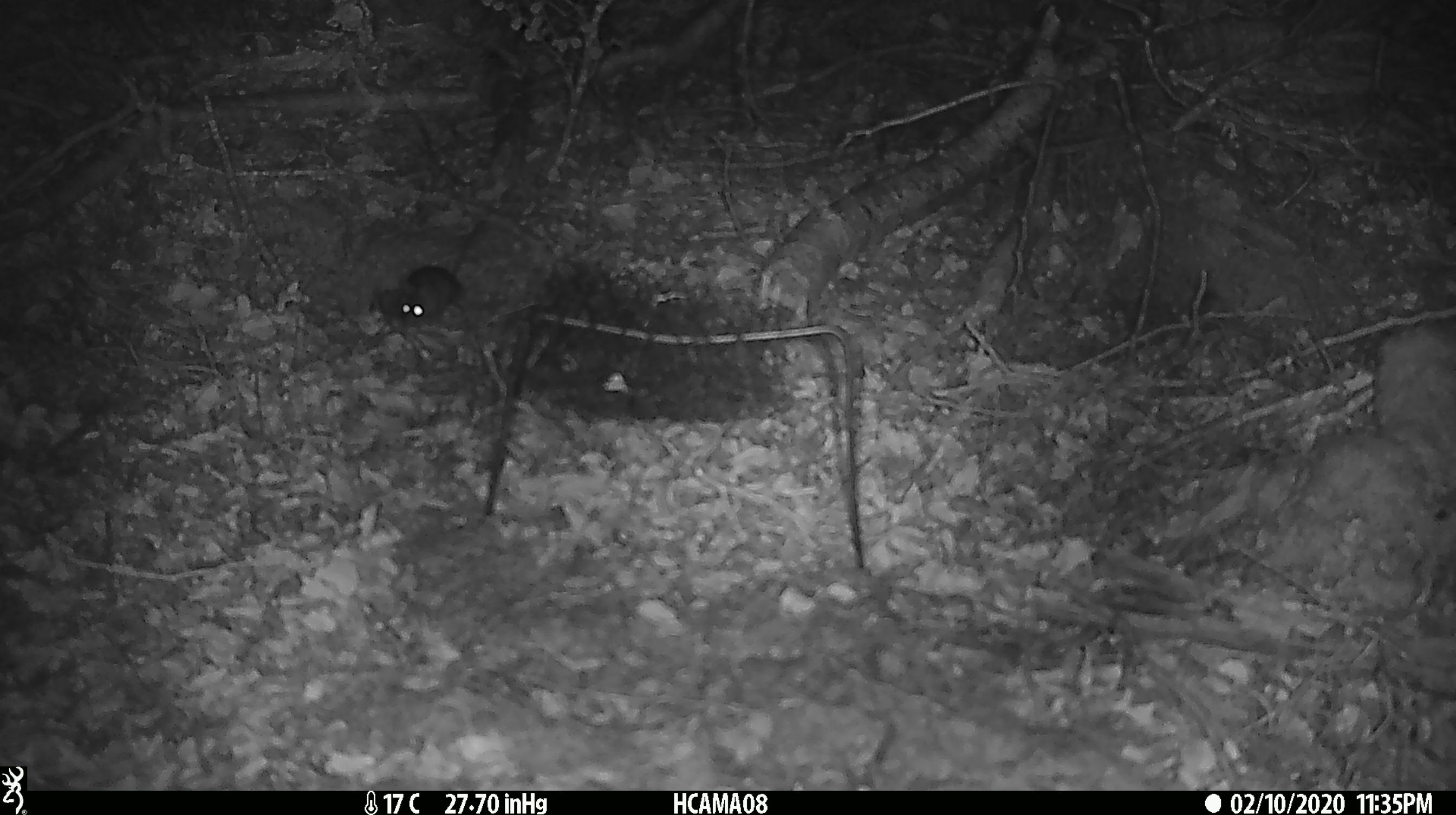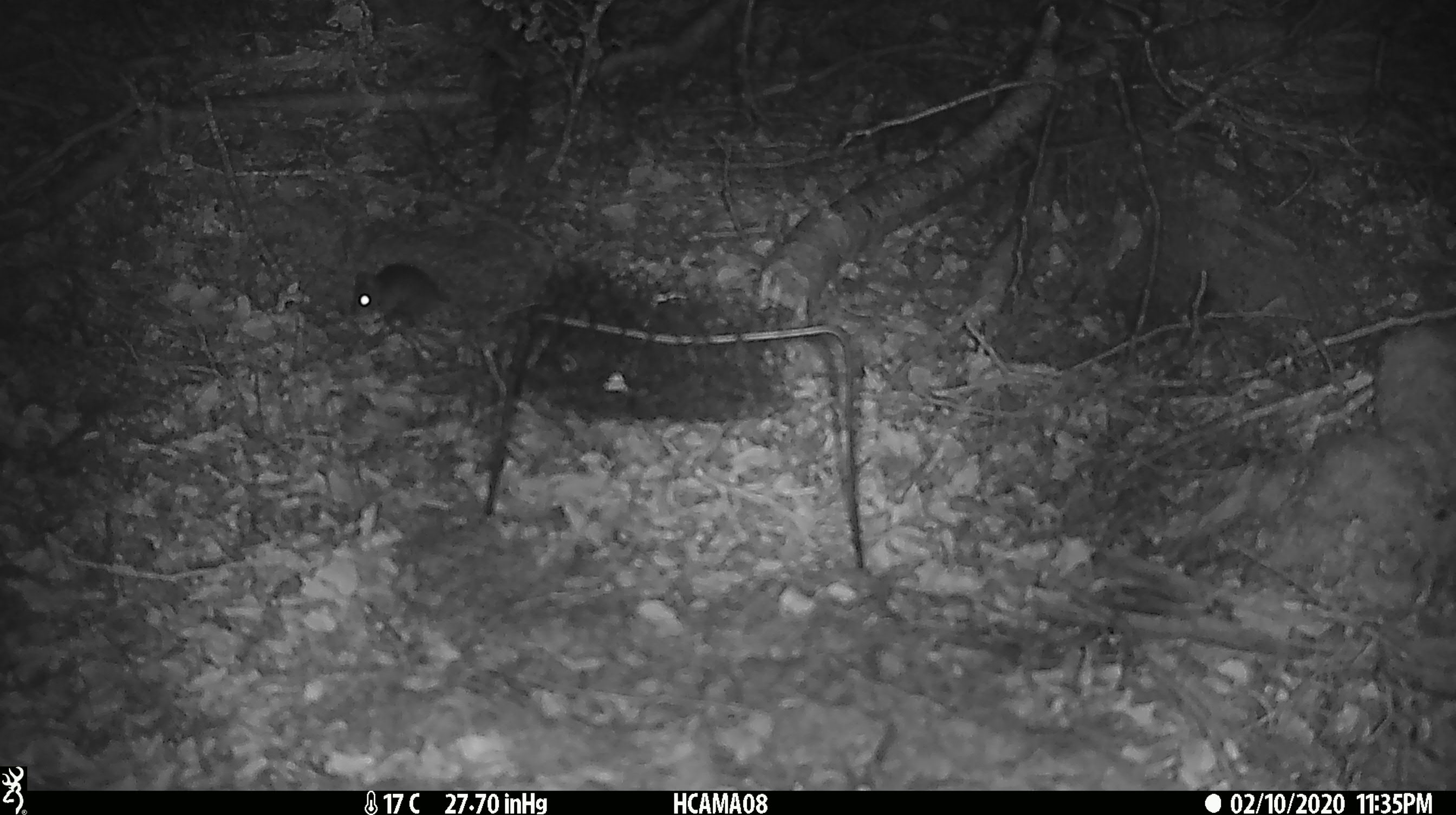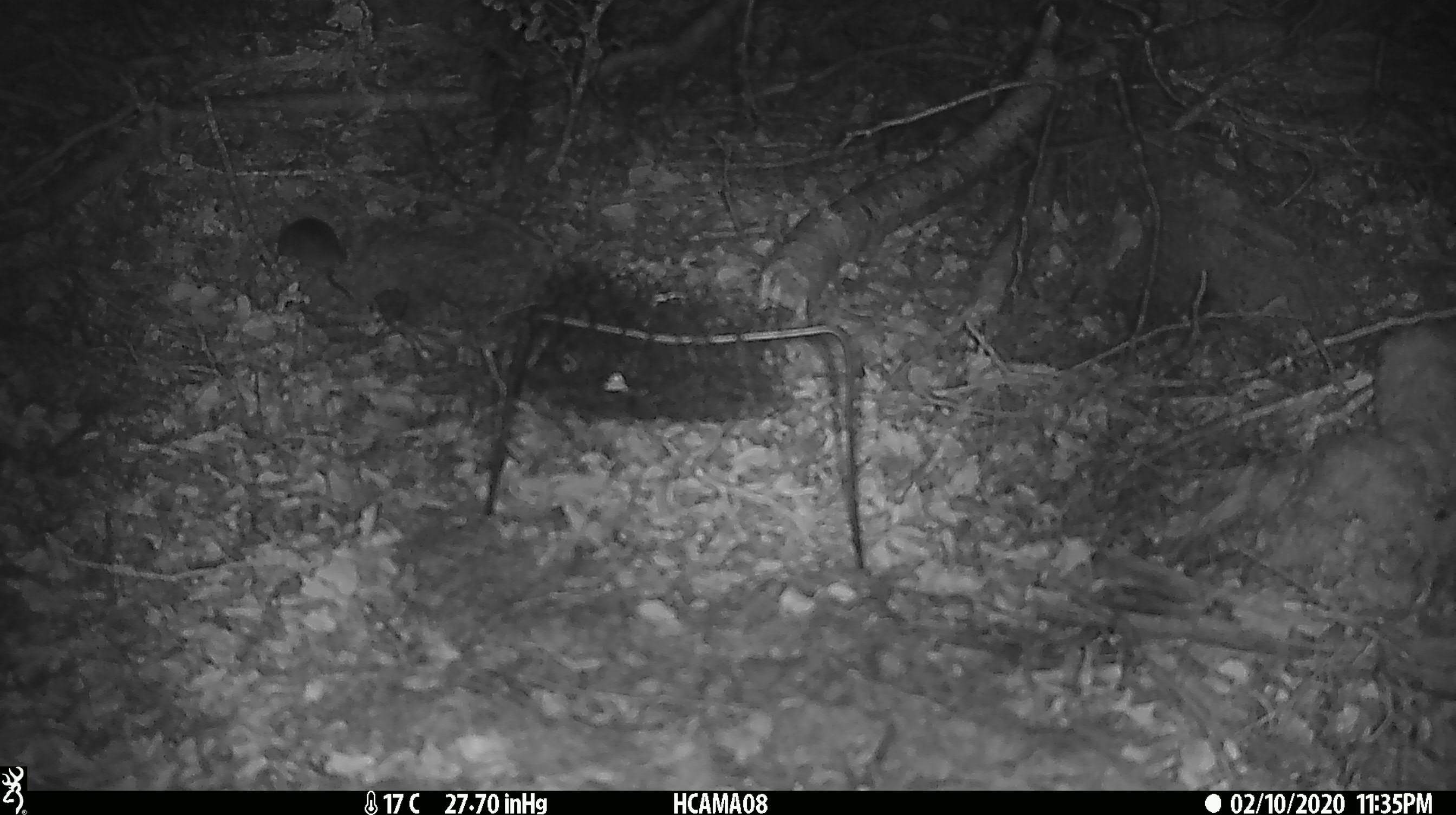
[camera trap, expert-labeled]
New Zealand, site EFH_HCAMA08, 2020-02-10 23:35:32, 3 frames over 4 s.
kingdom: Animalia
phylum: Chordata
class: Mammalia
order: Rodentia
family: Muridae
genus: Mus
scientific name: Mus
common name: mouse